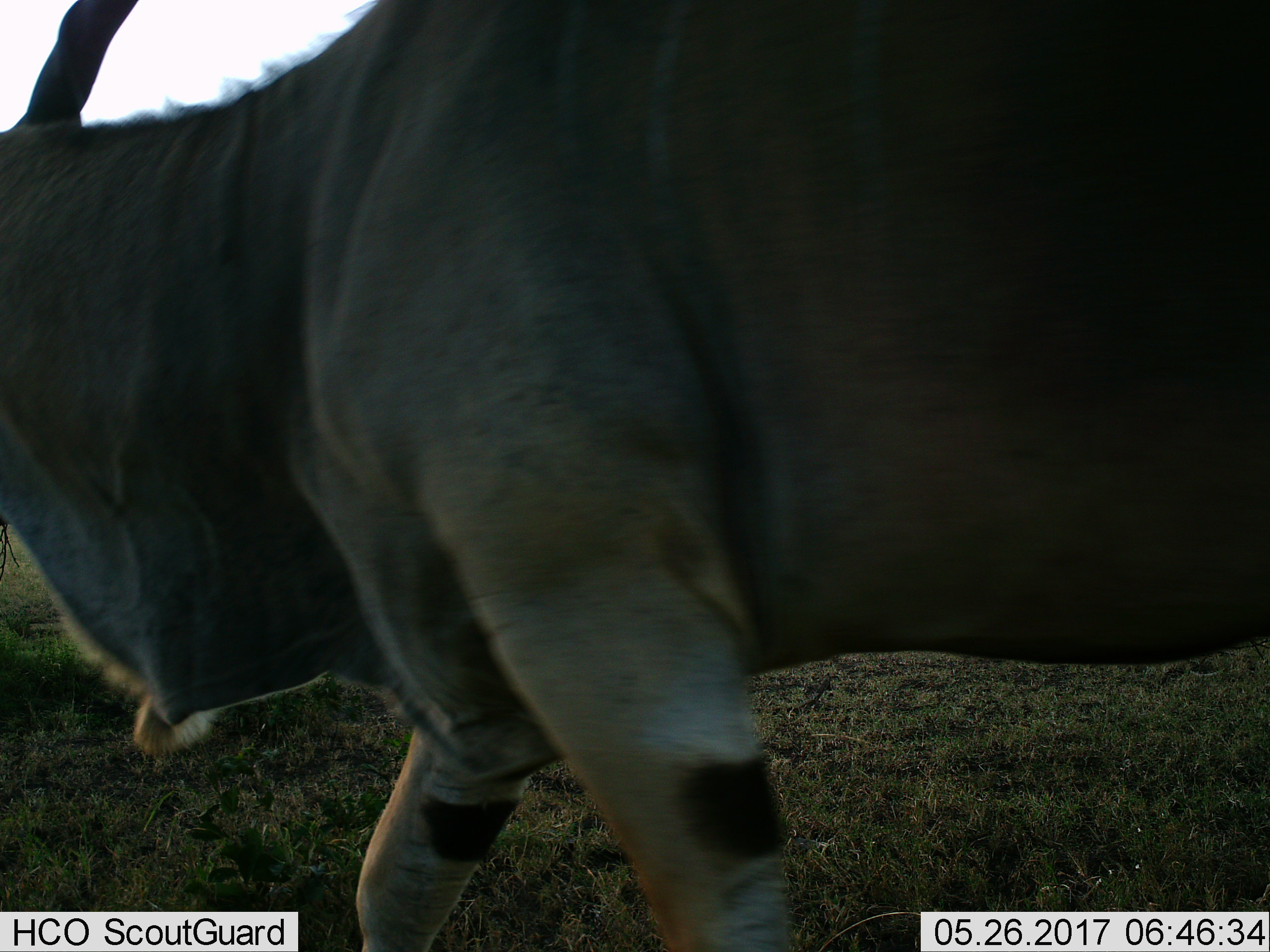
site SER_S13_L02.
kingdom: Animalia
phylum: Chordata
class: Mammalia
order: Artiodactyla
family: Bovidae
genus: Tragelaphus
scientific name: Tragelaphus oryx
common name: eland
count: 1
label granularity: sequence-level